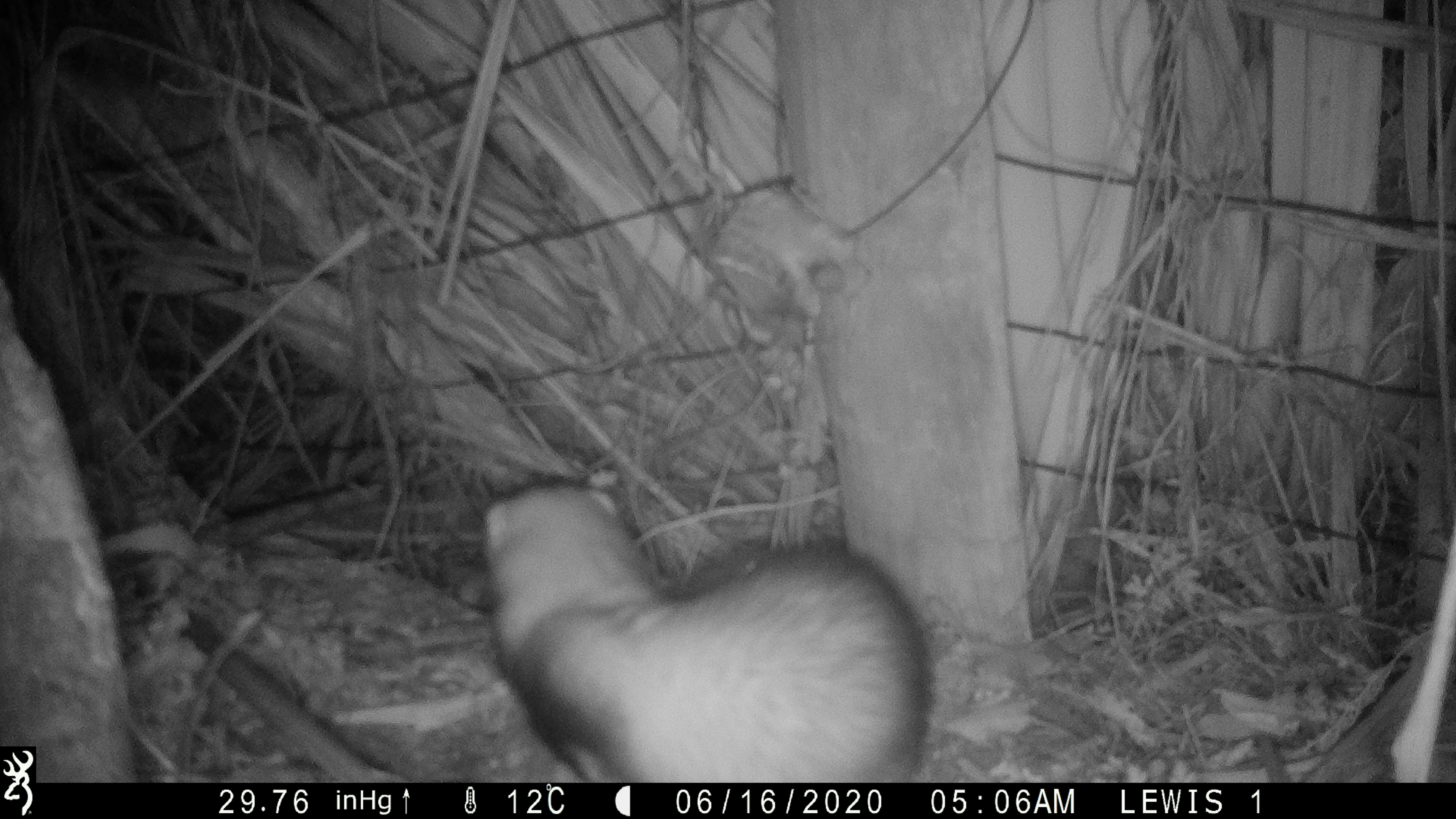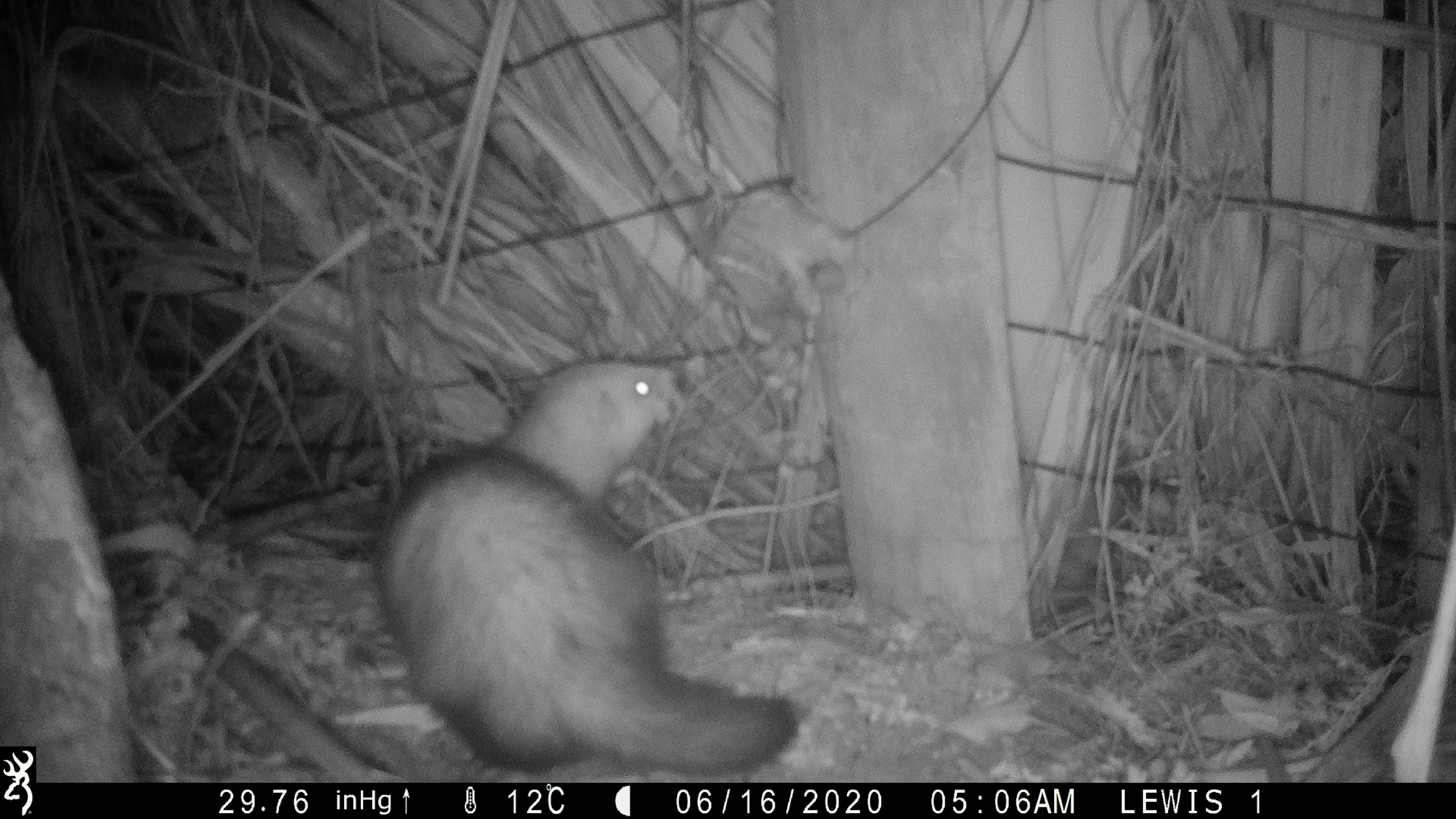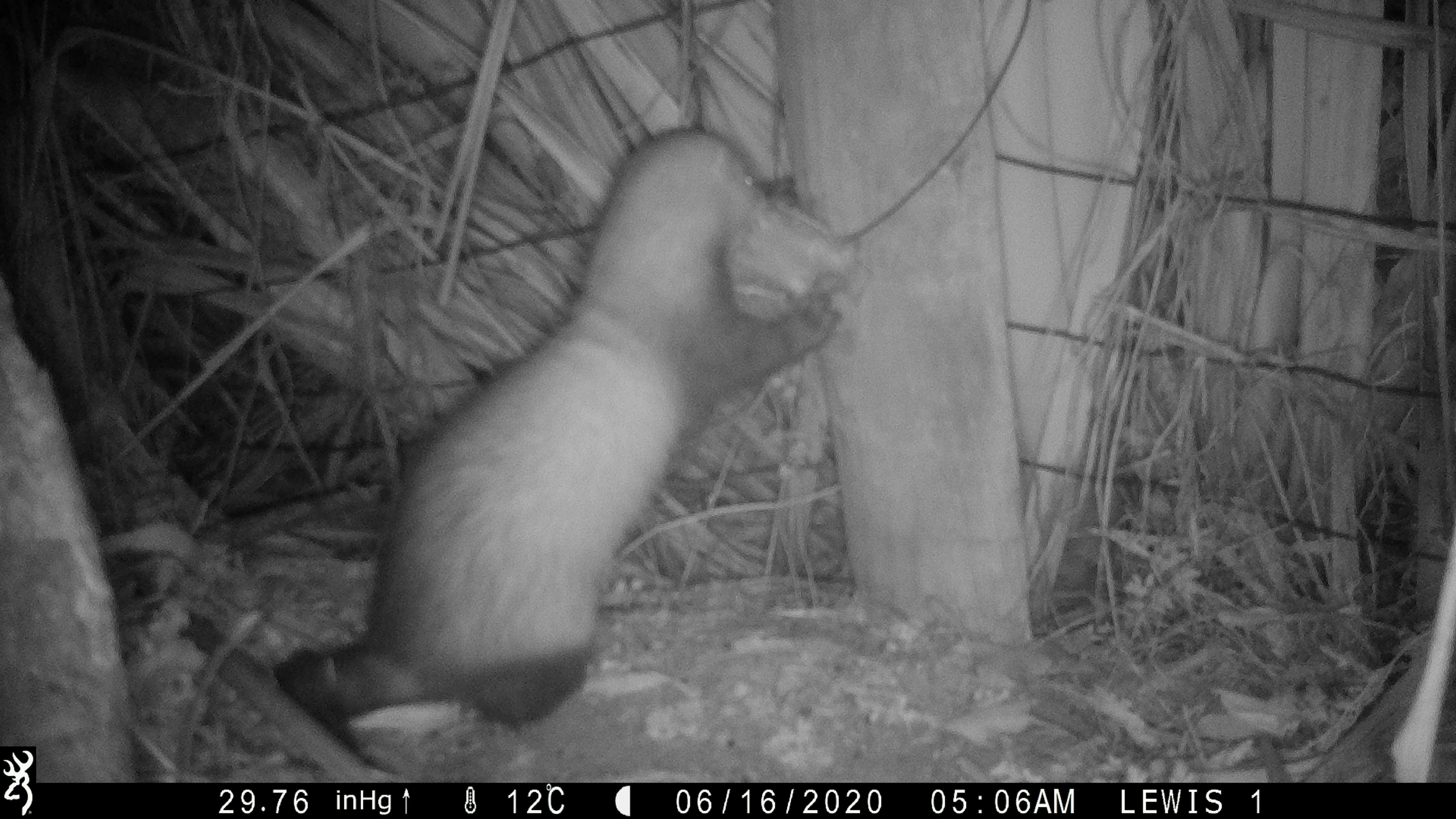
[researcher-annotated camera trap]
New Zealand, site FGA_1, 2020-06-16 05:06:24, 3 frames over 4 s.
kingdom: Animalia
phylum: Chordata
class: Mammalia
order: Carnivora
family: Mustelidae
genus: Mustela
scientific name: Mustela furo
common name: ferret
Ferret (Mustela furo).